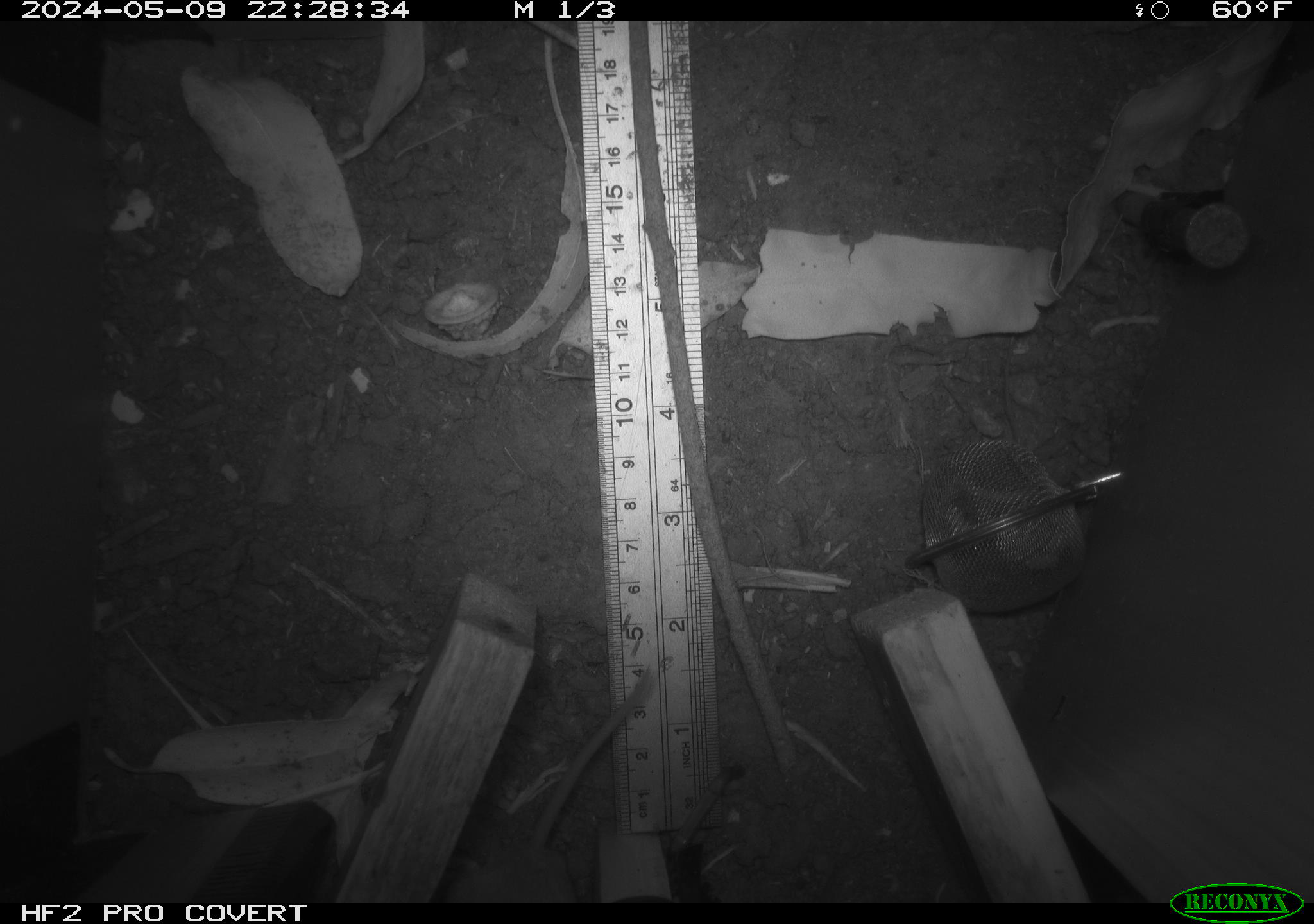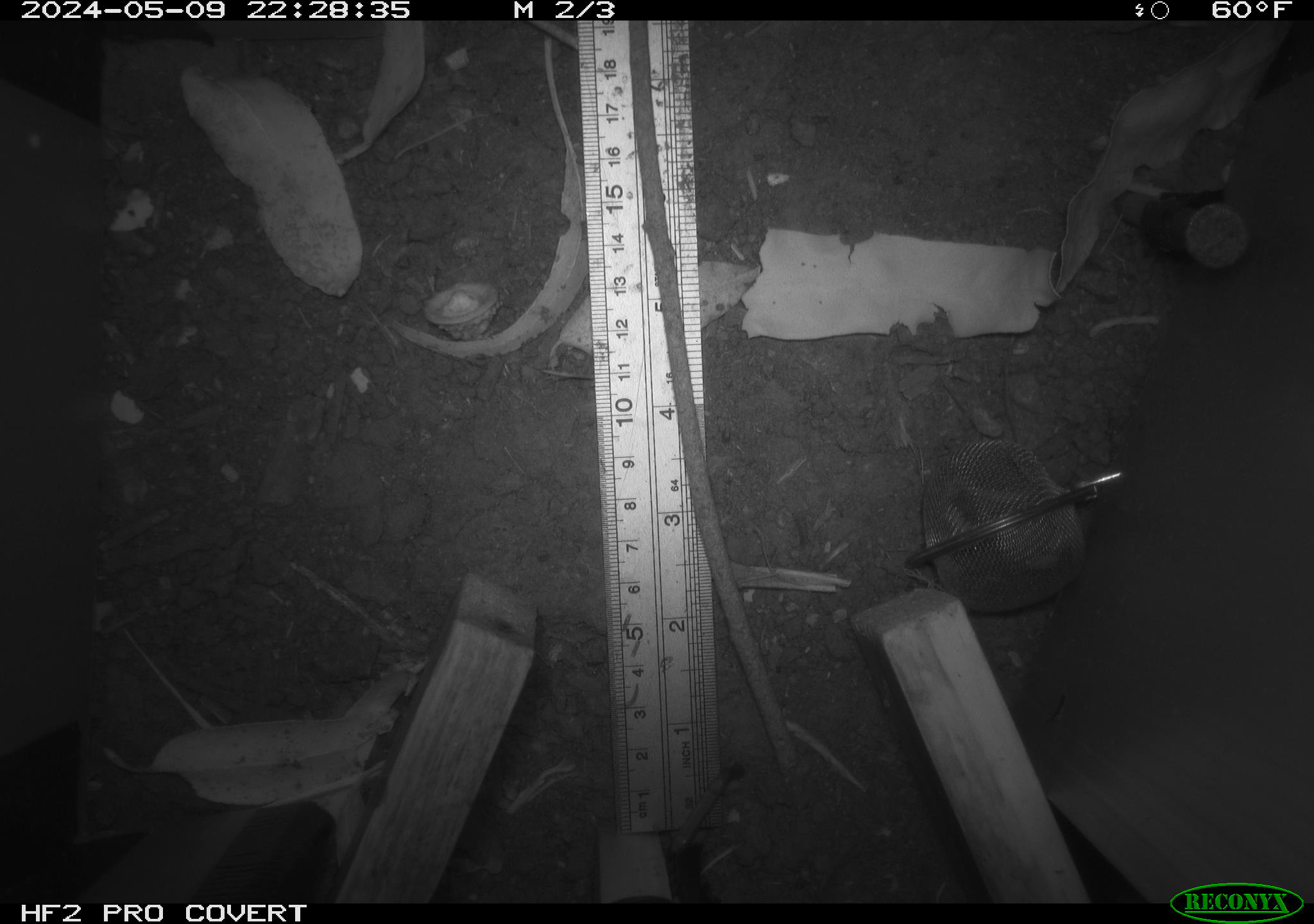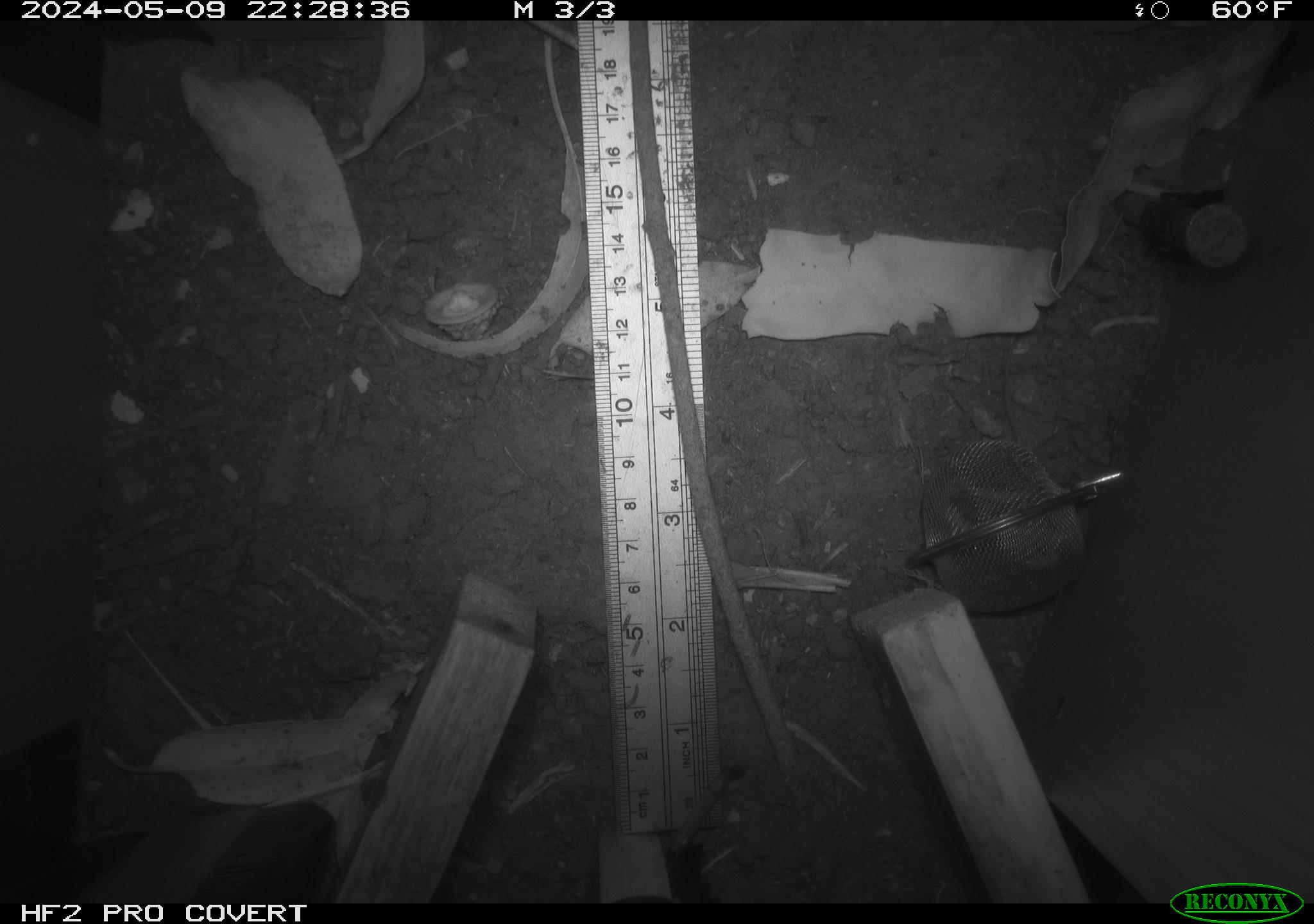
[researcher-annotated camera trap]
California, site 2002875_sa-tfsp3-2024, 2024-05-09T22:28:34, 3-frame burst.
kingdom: Animalia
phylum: Chordata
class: Mammalia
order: Rodentia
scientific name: Rodentia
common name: rodent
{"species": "rodent (Rodentia)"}